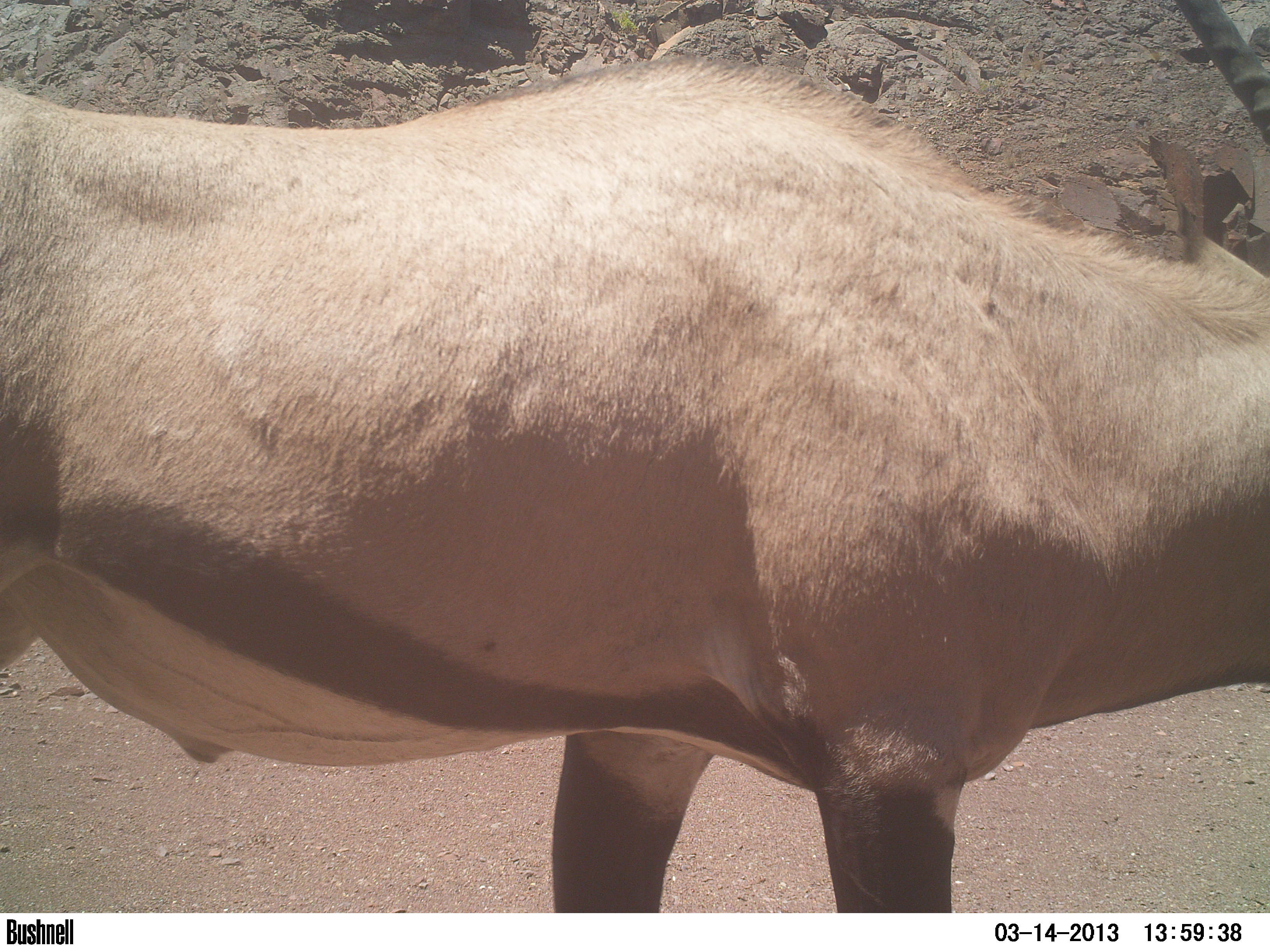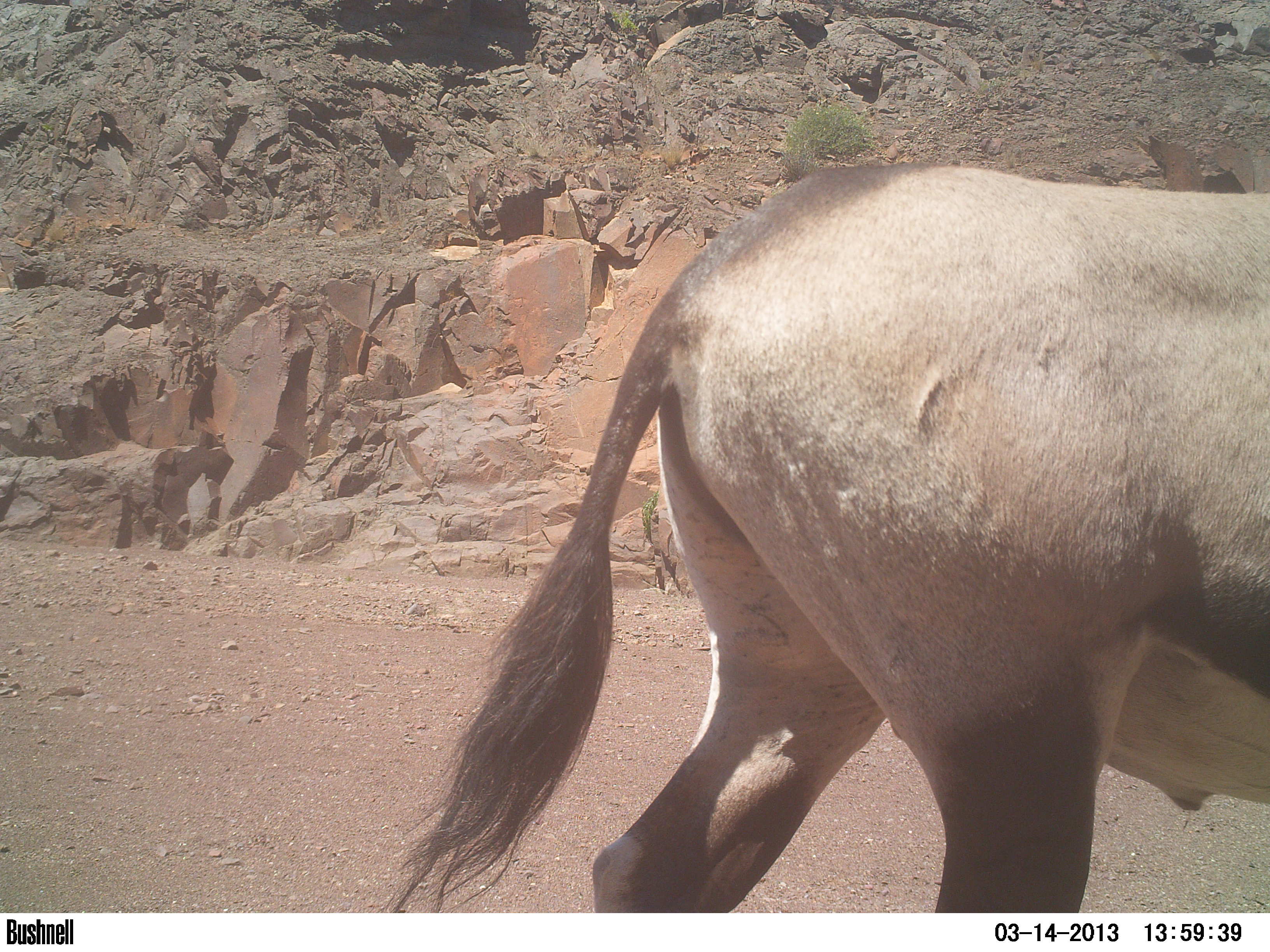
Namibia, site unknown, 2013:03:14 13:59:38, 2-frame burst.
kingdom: Animalia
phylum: Chordata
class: Mammalia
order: Artiodactyla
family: Bovidae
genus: Oryx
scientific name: Oryx gazella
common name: gemsbok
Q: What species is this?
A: Oryx gazella (gemsbok).